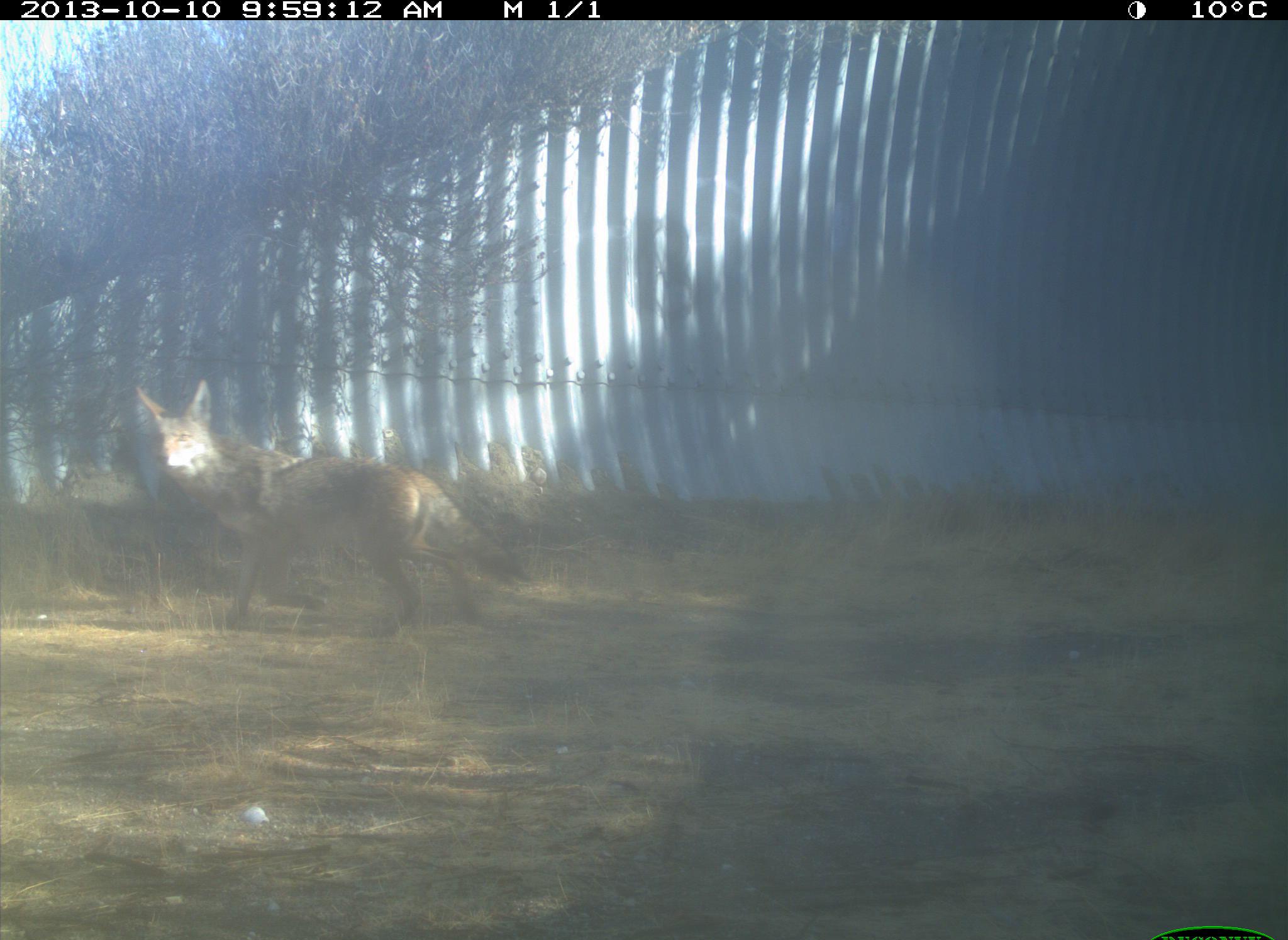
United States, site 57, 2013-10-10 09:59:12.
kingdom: Animalia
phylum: Chordata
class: Mammalia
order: Carnivora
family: Canidae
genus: Canis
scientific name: Canis latrans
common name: coyote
Coyote (Canis latrans).